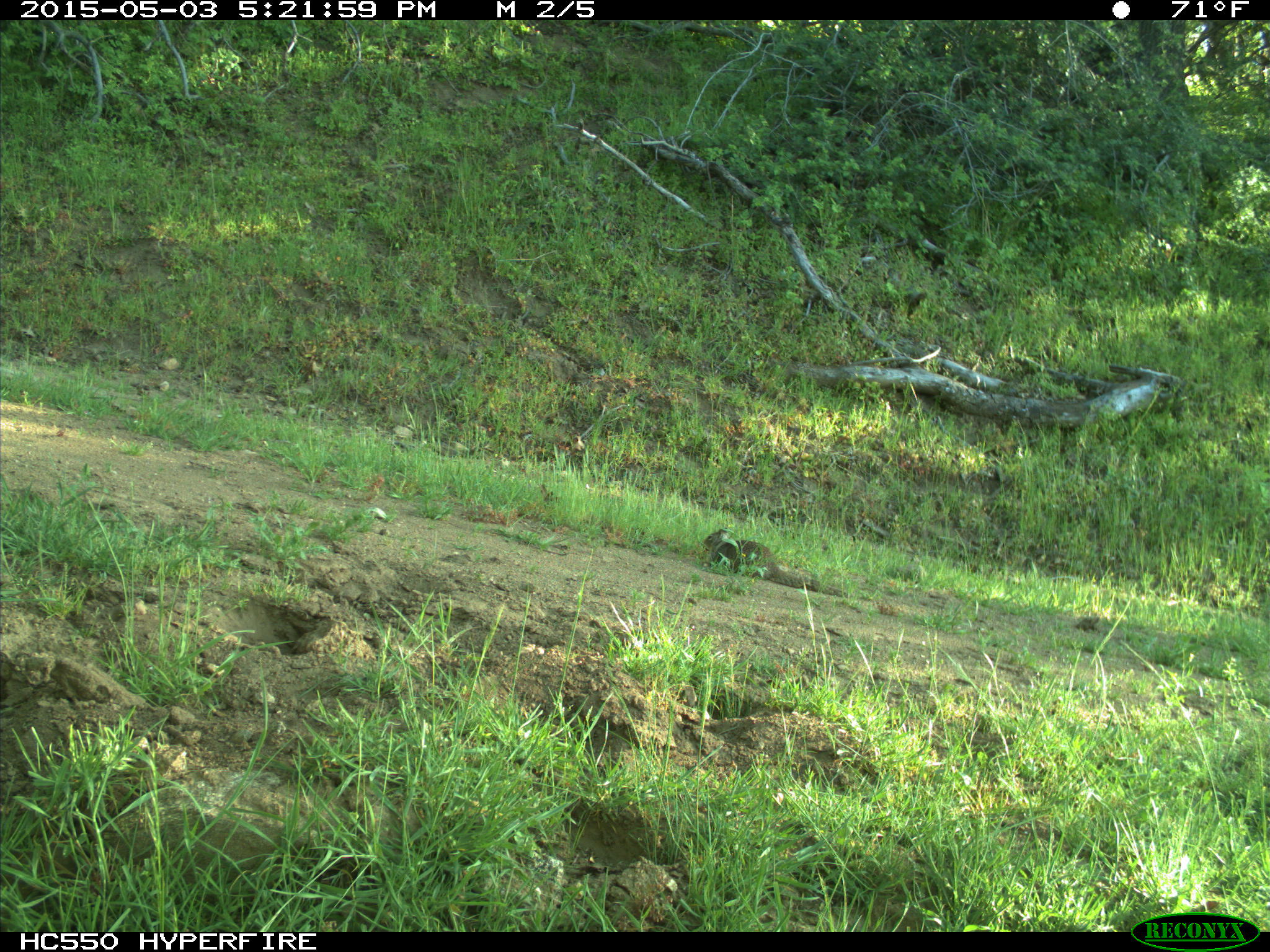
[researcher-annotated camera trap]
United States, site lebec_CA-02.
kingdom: Animalia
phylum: Chordata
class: Mammalia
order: Rodentia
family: Sciuridae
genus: Otospermophilus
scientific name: Otospermophilus beecheyi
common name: california ground squirrel